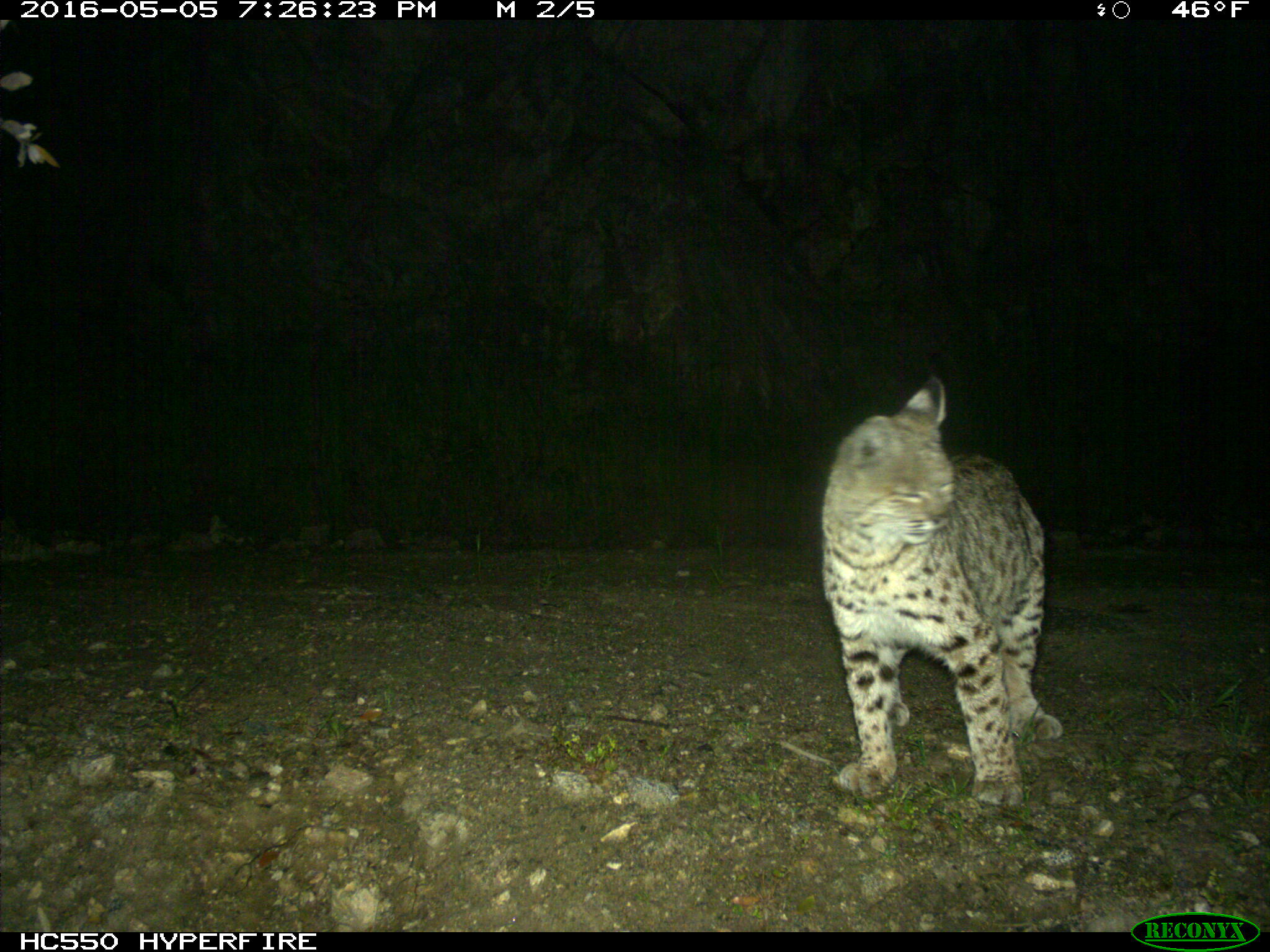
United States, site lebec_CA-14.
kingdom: Animalia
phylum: Chordata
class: Mammalia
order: Carnivora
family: Felidae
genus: Lynx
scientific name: Lynx rufus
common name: bobcat